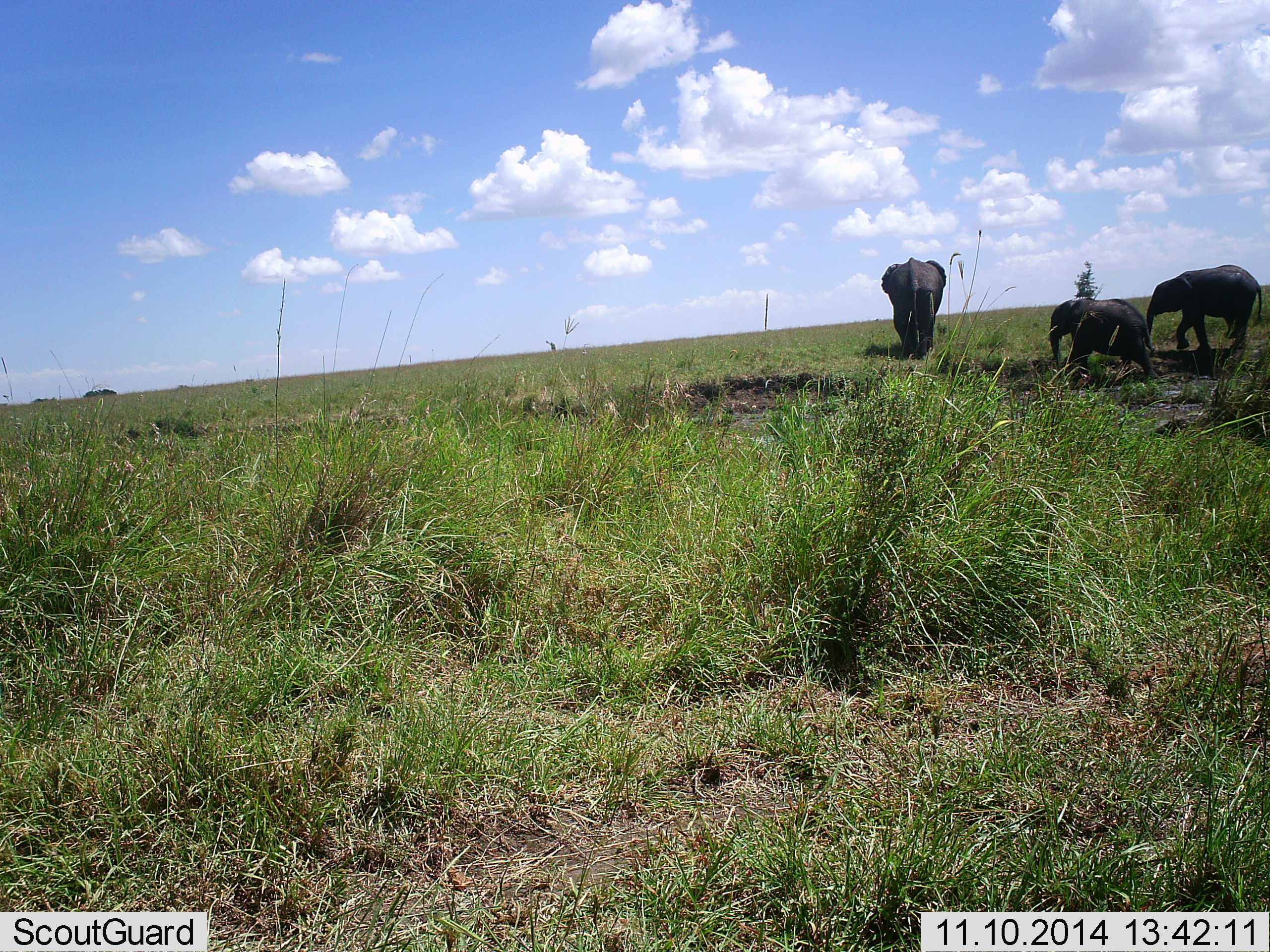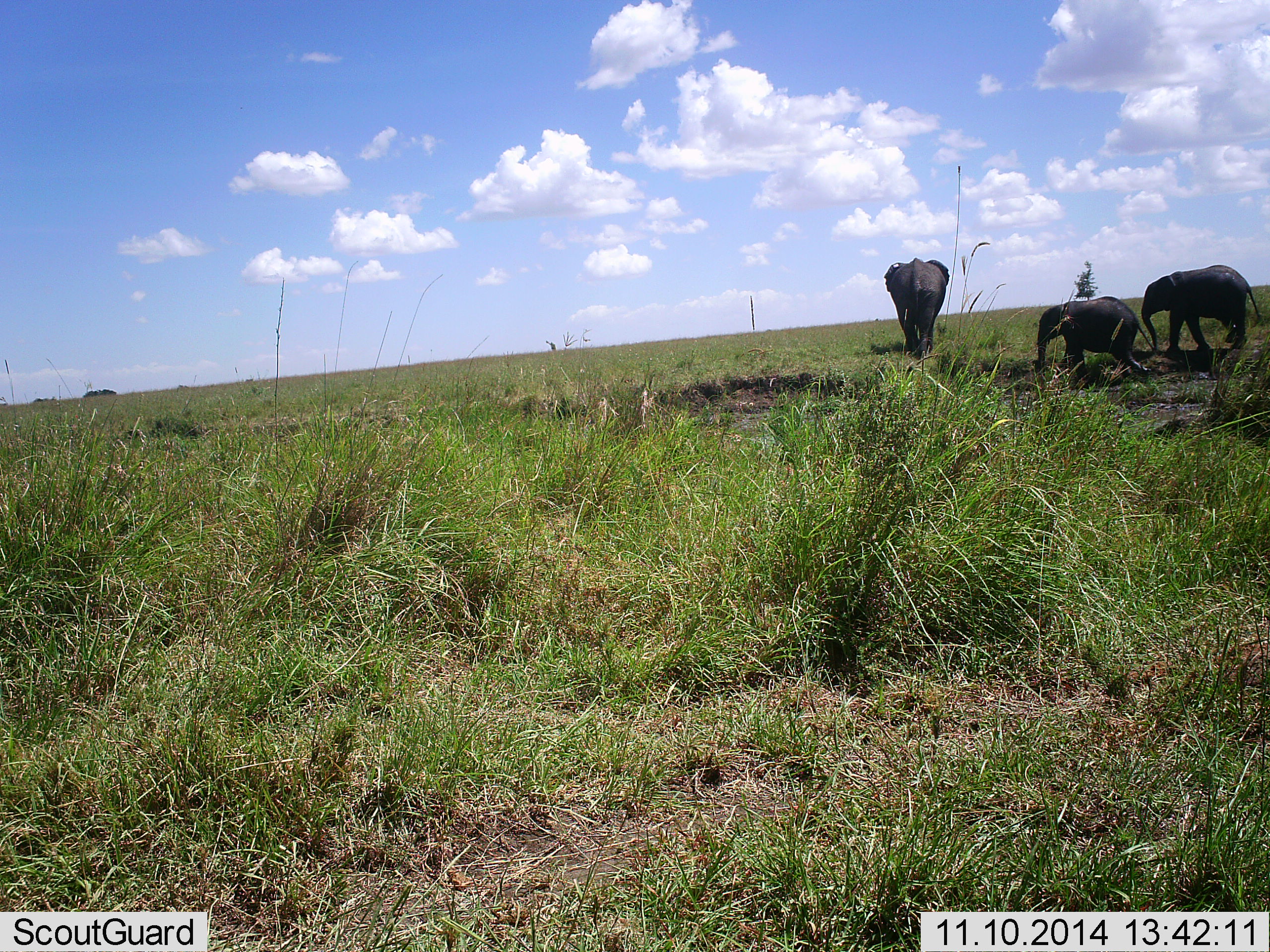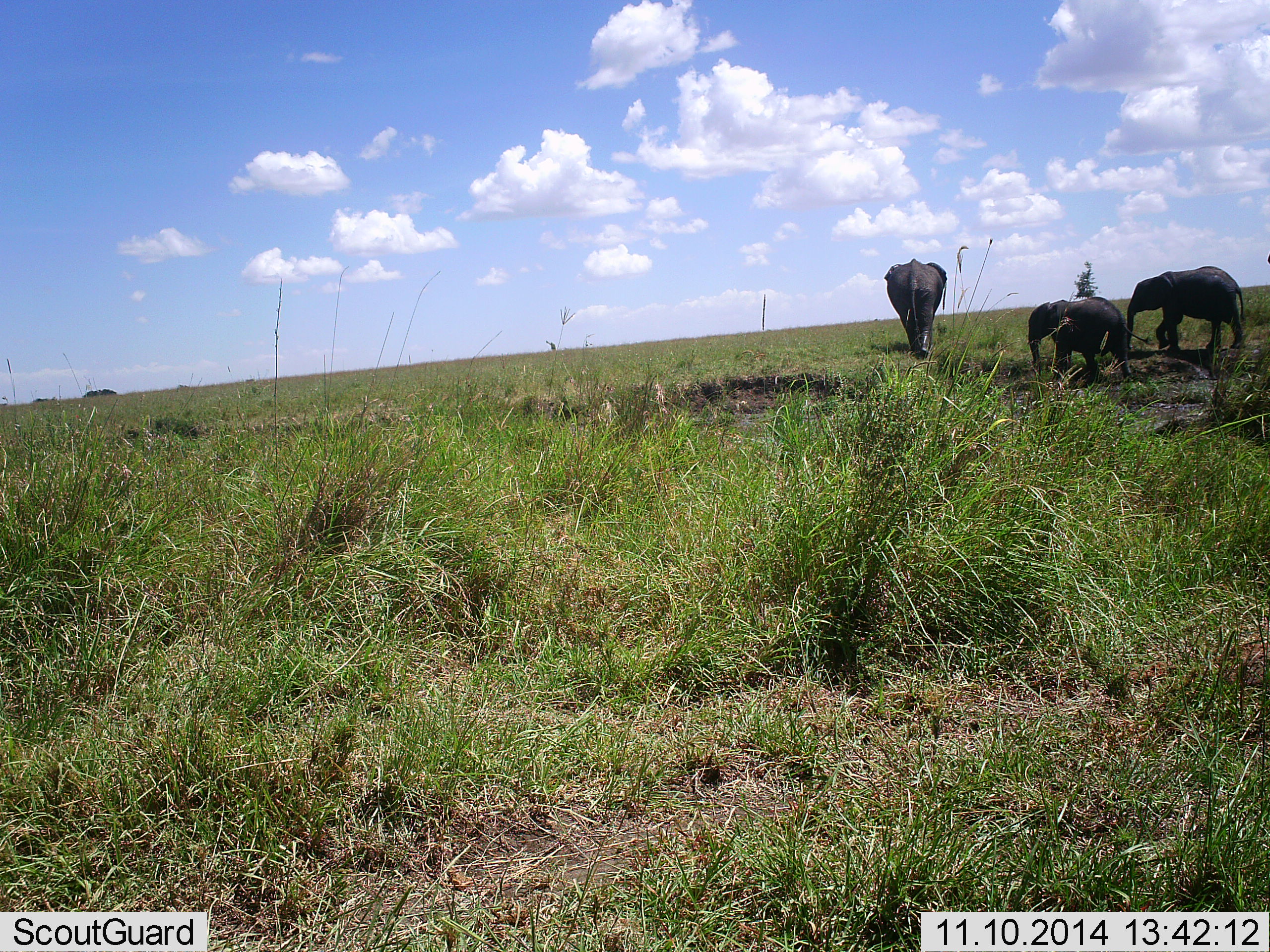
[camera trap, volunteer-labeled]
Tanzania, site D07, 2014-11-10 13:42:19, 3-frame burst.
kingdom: Animalia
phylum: Chordata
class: Mammalia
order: Proboscidea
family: Elephantidae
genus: Loxodonta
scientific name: Loxodonta africana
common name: african bush elephant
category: elephant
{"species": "elephant (african bush elephant) (Loxodonta africana)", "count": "3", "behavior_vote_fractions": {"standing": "0%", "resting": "0%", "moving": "90%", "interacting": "10%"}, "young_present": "50%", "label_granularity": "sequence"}